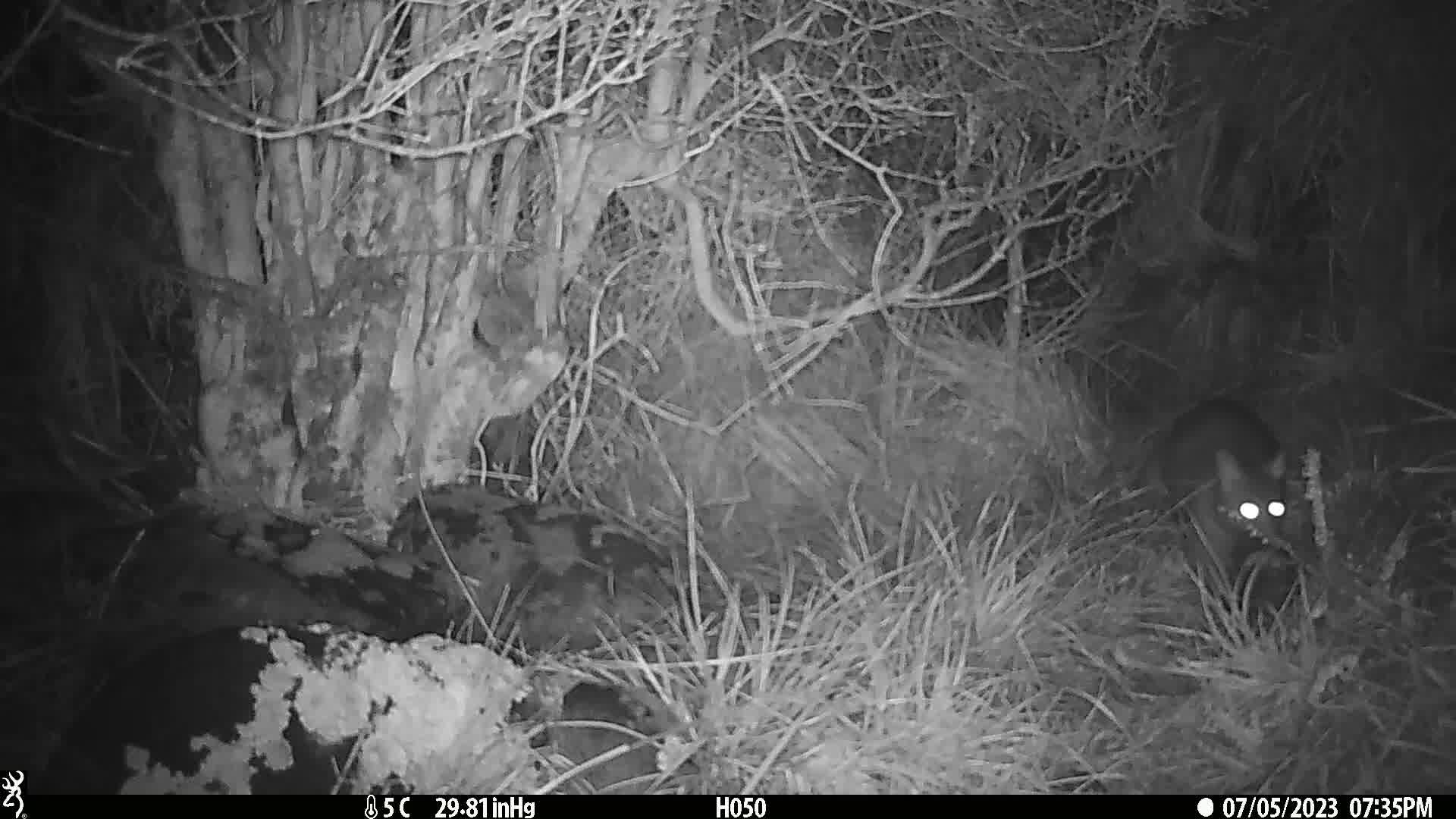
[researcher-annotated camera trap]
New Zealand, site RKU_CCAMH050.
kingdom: Animalia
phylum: Chordata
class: Mammalia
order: Diprotodontia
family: Phalangeridae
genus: Trichosurus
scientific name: Trichosurus vulpecula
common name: common brushtail possum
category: possum